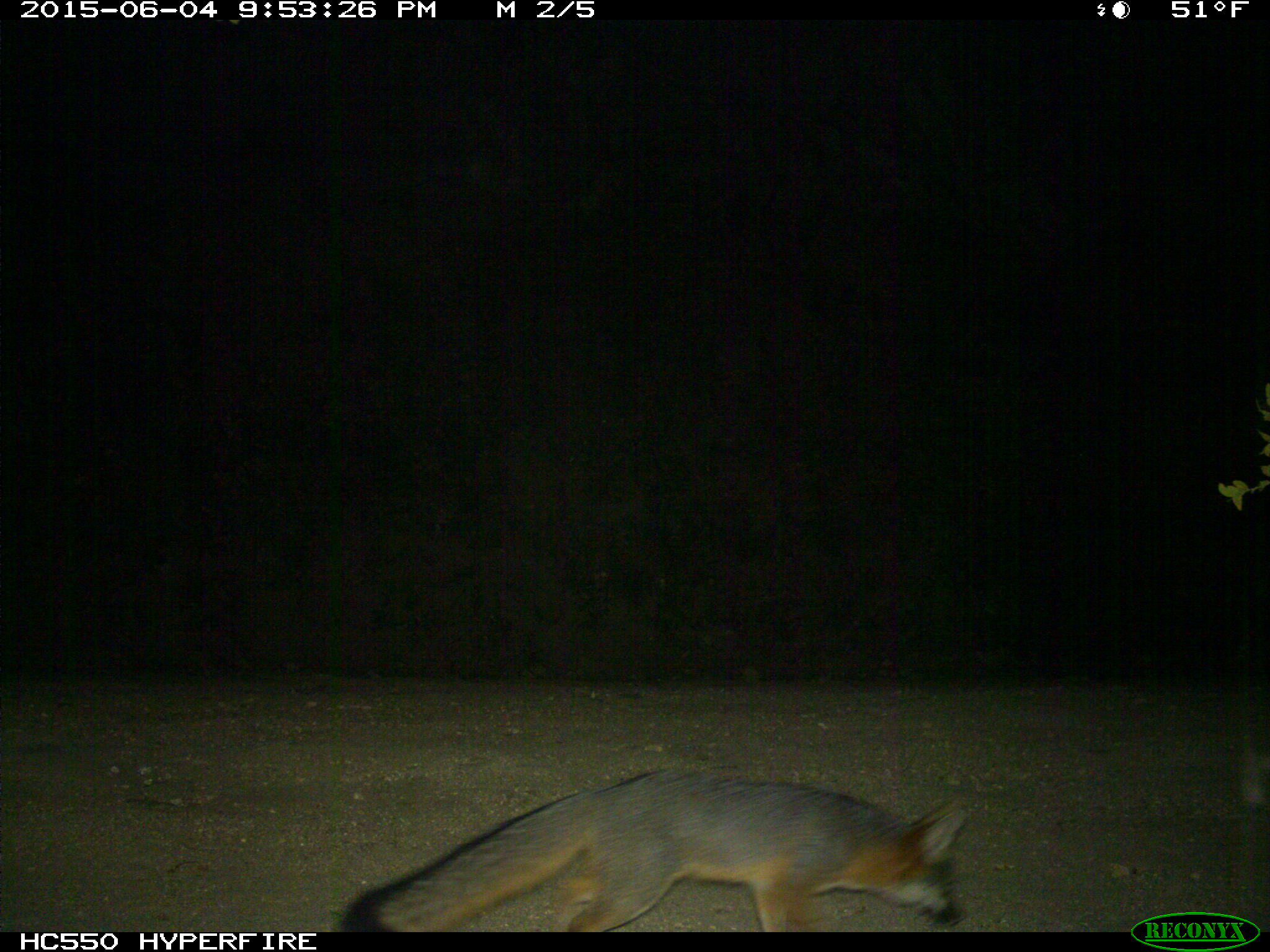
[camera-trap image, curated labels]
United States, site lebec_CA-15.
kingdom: Animalia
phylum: Chordata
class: Mammalia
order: Carnivora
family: Canidae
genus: Urocyon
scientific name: Urocyon cinereoargenteus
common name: gray fox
Urocyon cinereoargenteus (gray fox).